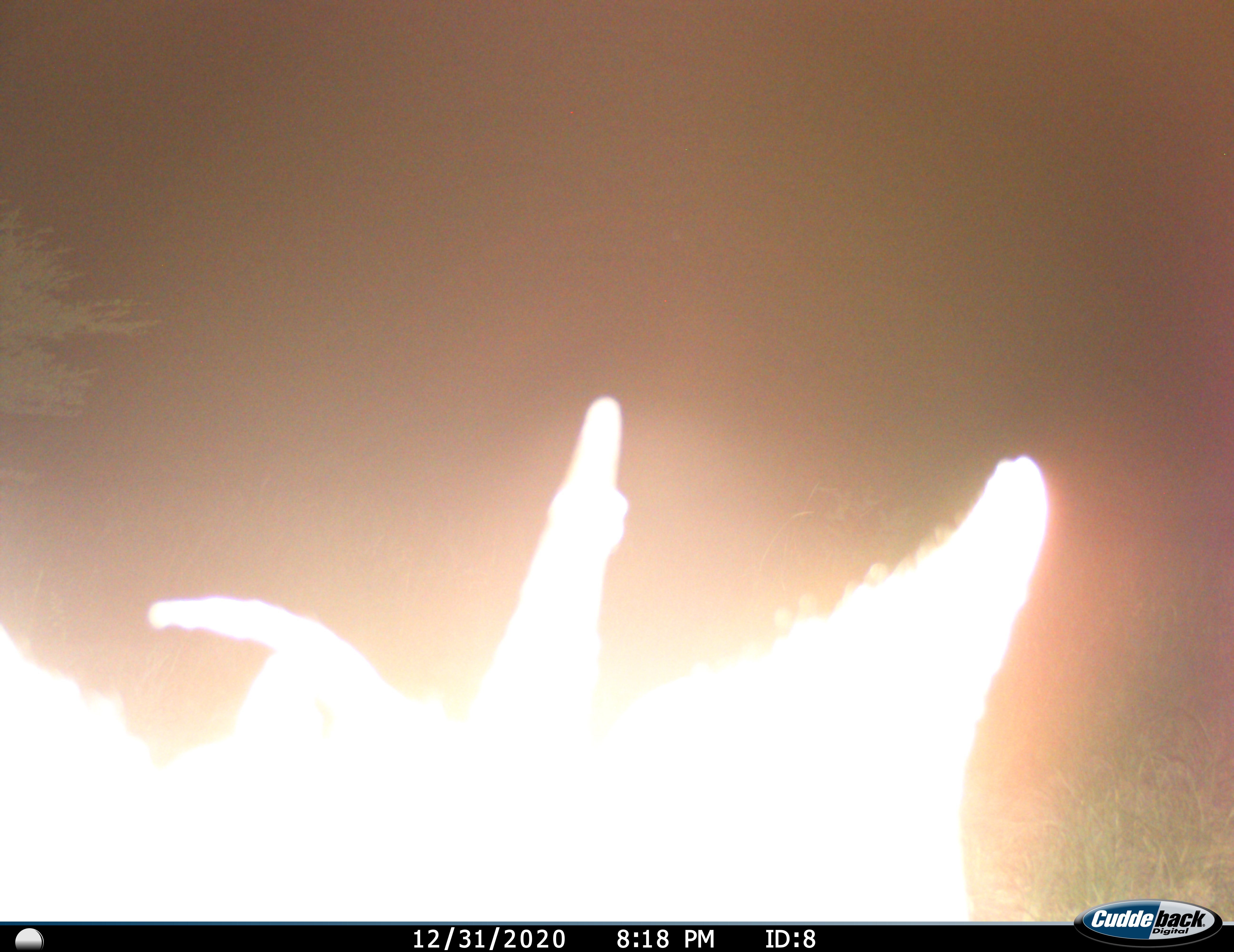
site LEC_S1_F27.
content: unidentified animal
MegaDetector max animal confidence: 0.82